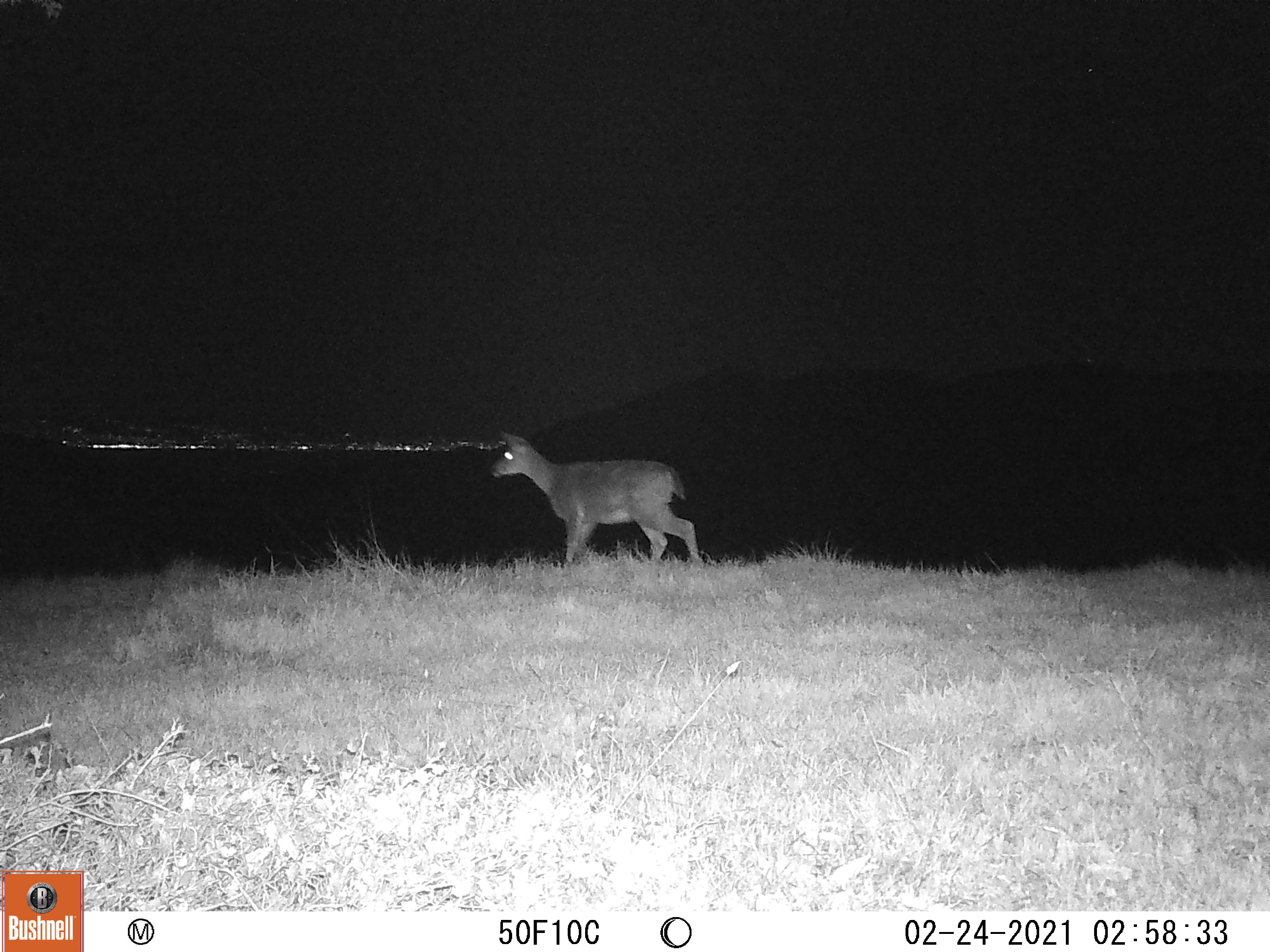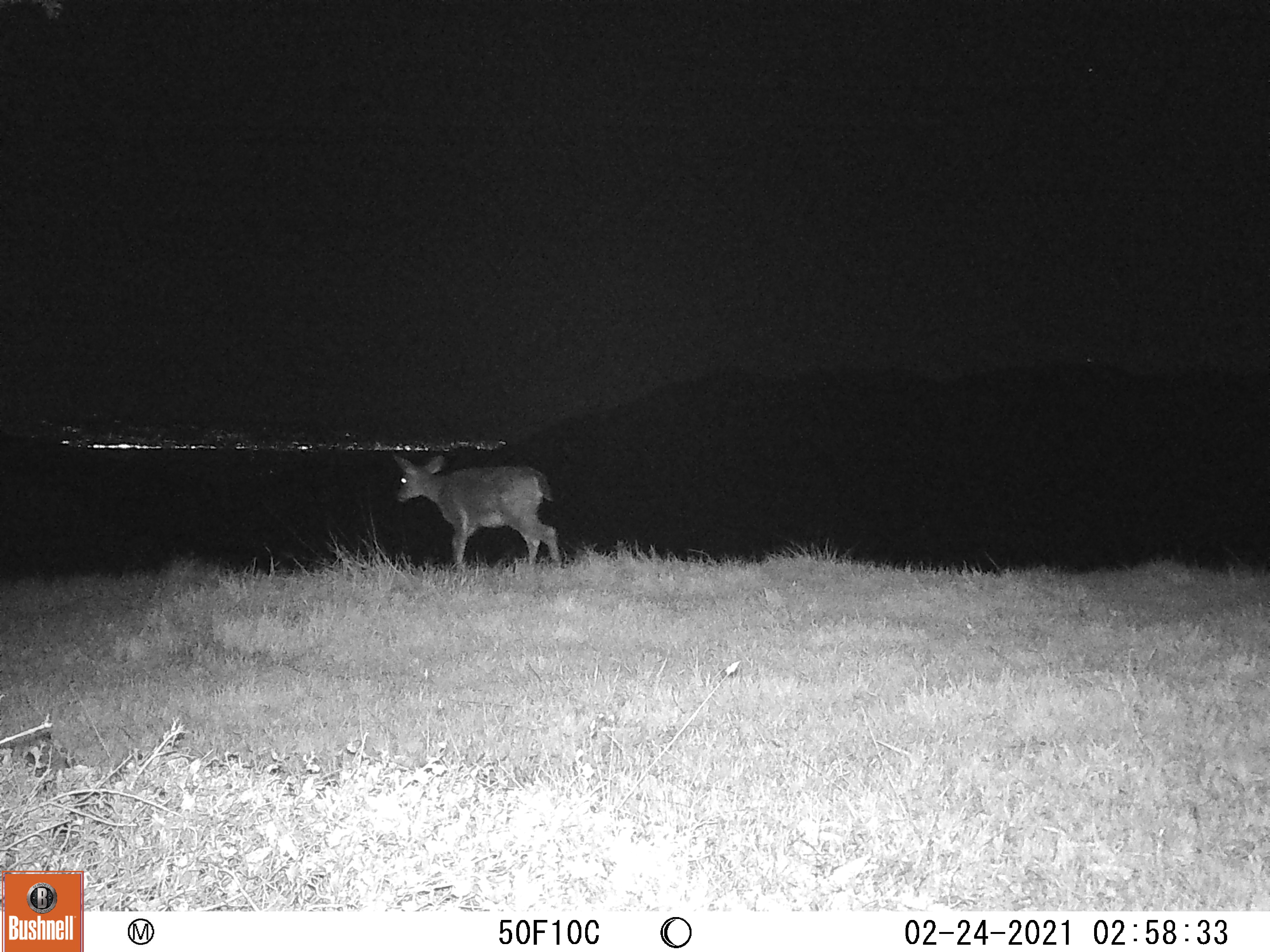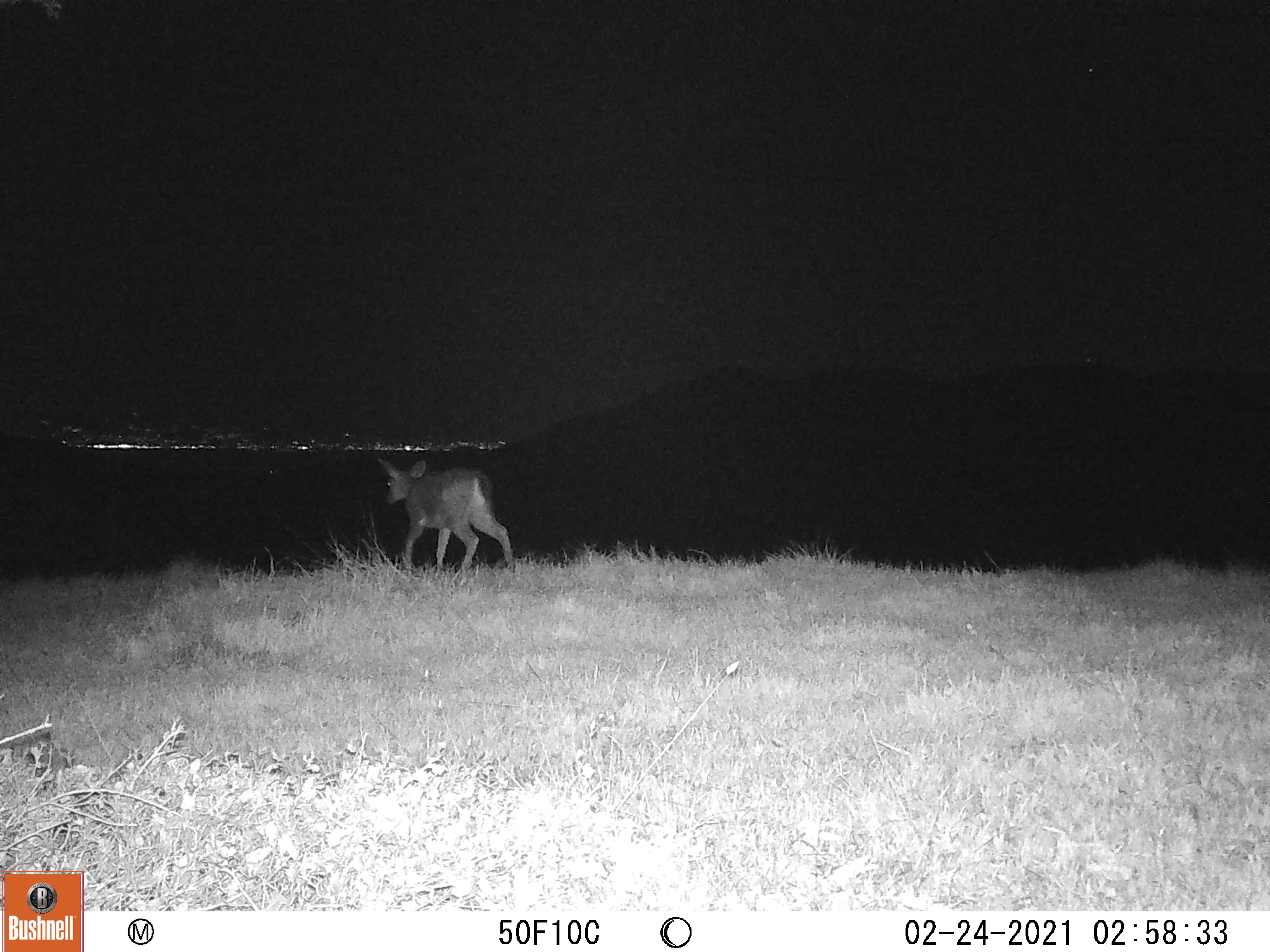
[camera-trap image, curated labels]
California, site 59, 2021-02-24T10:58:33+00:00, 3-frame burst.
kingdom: Animalia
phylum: Chordata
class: Mammalia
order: Artiodactyla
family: Cervidae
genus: Odocoileus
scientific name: Odocoileus hemionus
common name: mule deer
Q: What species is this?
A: Mule deer (Odocoileus hemionus).